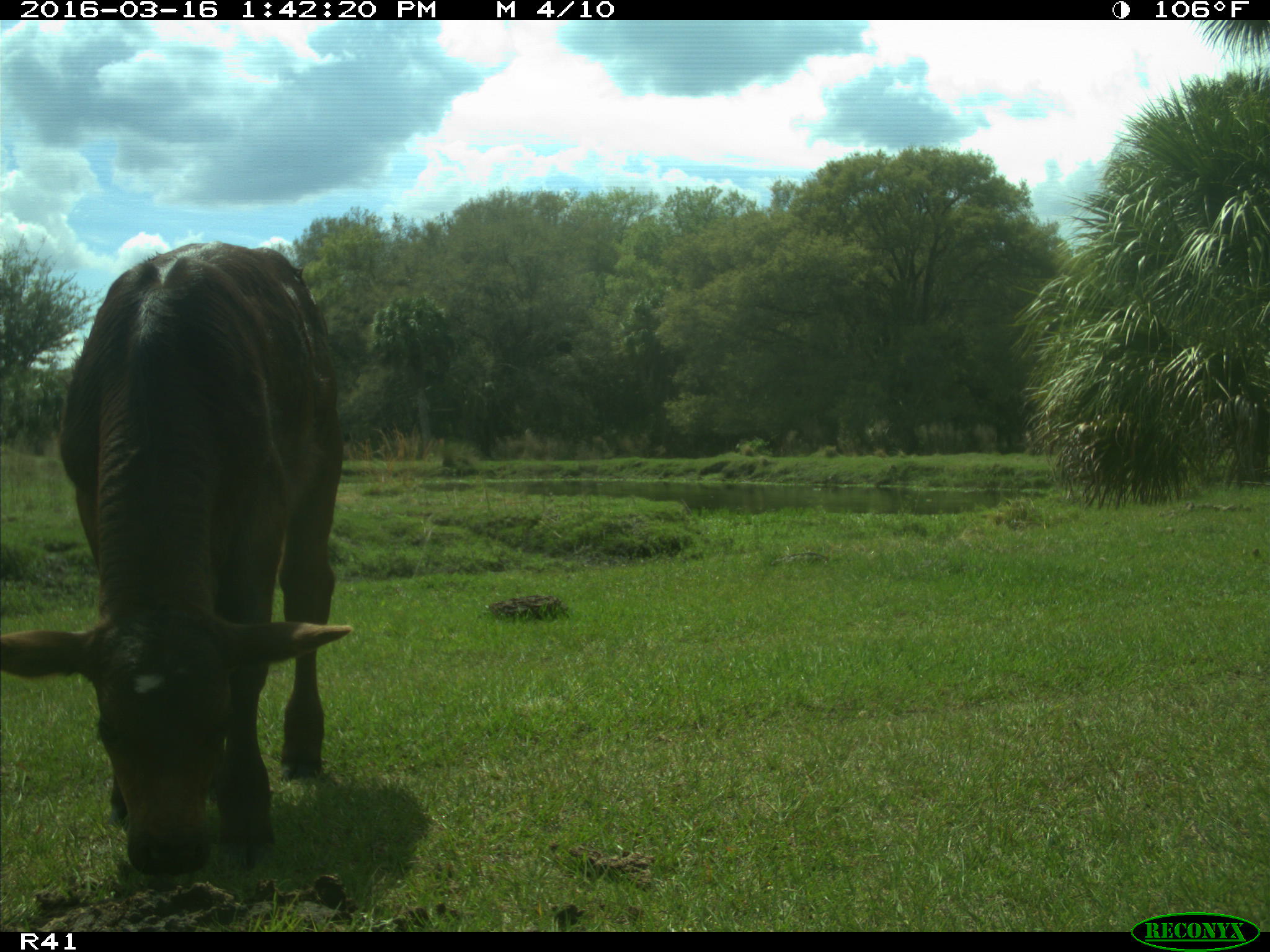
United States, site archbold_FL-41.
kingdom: Animalia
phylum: Chordata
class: Mammalia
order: Artiodactyla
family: Bovidae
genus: Bos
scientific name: Bos taurus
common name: domestic cow